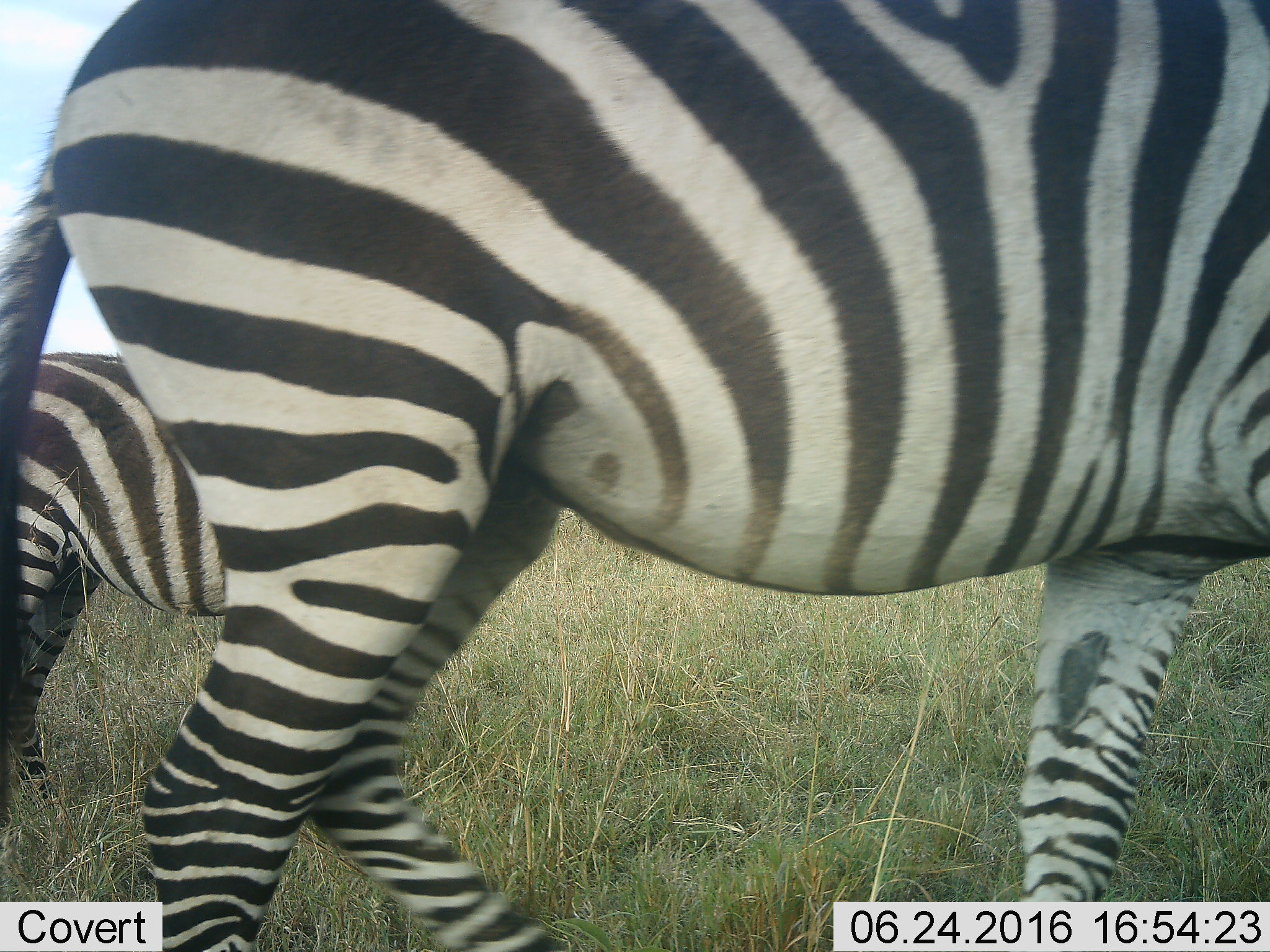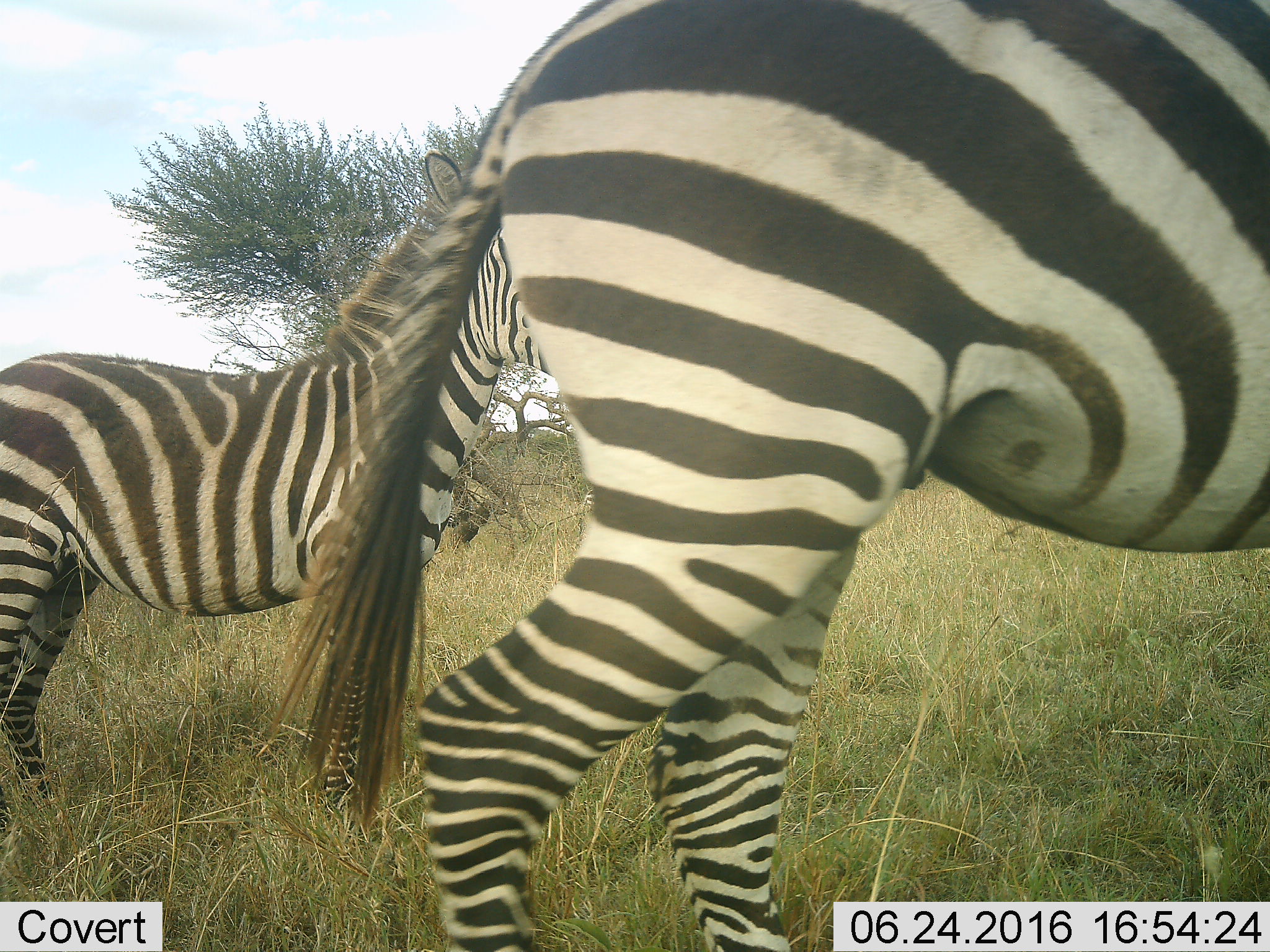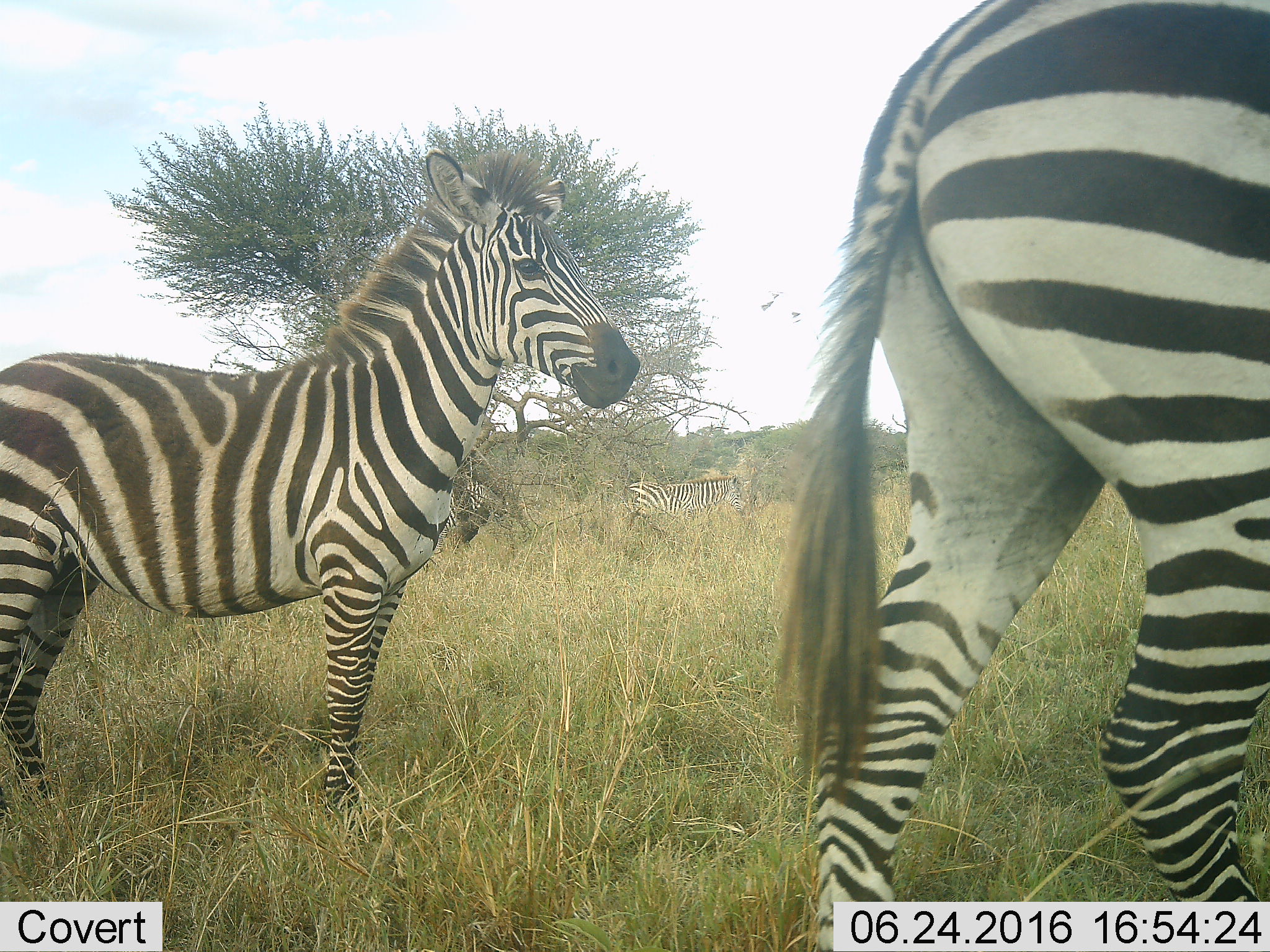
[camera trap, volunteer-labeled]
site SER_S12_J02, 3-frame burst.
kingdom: Animalia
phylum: Chordata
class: Mammalia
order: Perissodactyla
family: Equidae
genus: Equus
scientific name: Equus quagga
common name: plains zebra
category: zebraplains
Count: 4.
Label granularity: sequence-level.